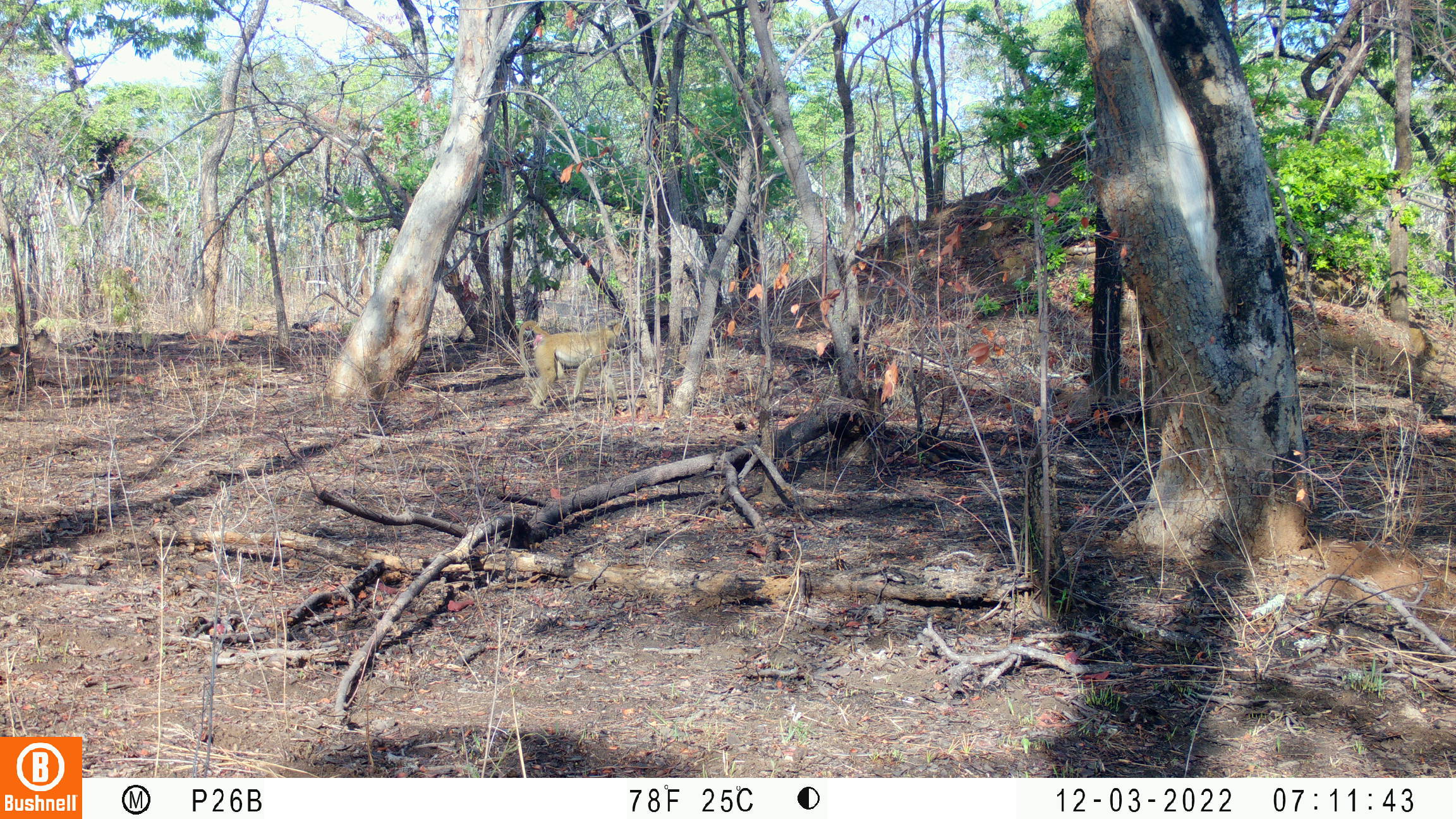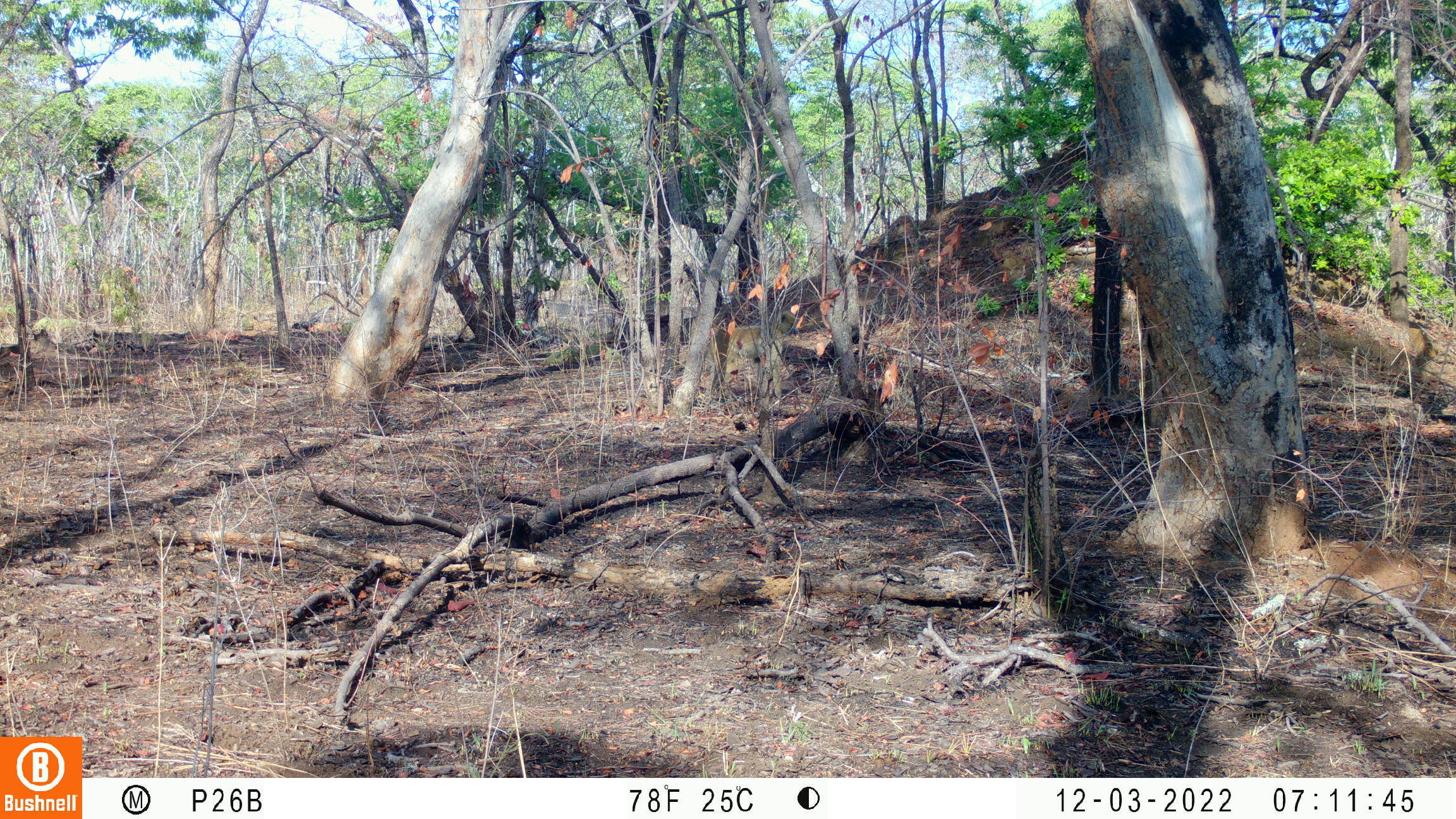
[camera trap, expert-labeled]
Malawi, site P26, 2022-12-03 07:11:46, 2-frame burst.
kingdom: Animalia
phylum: Chordata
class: Mammalia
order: Primates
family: Cercopithecidae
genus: Papio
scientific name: Papio cynocephalus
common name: yellow baboon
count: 1